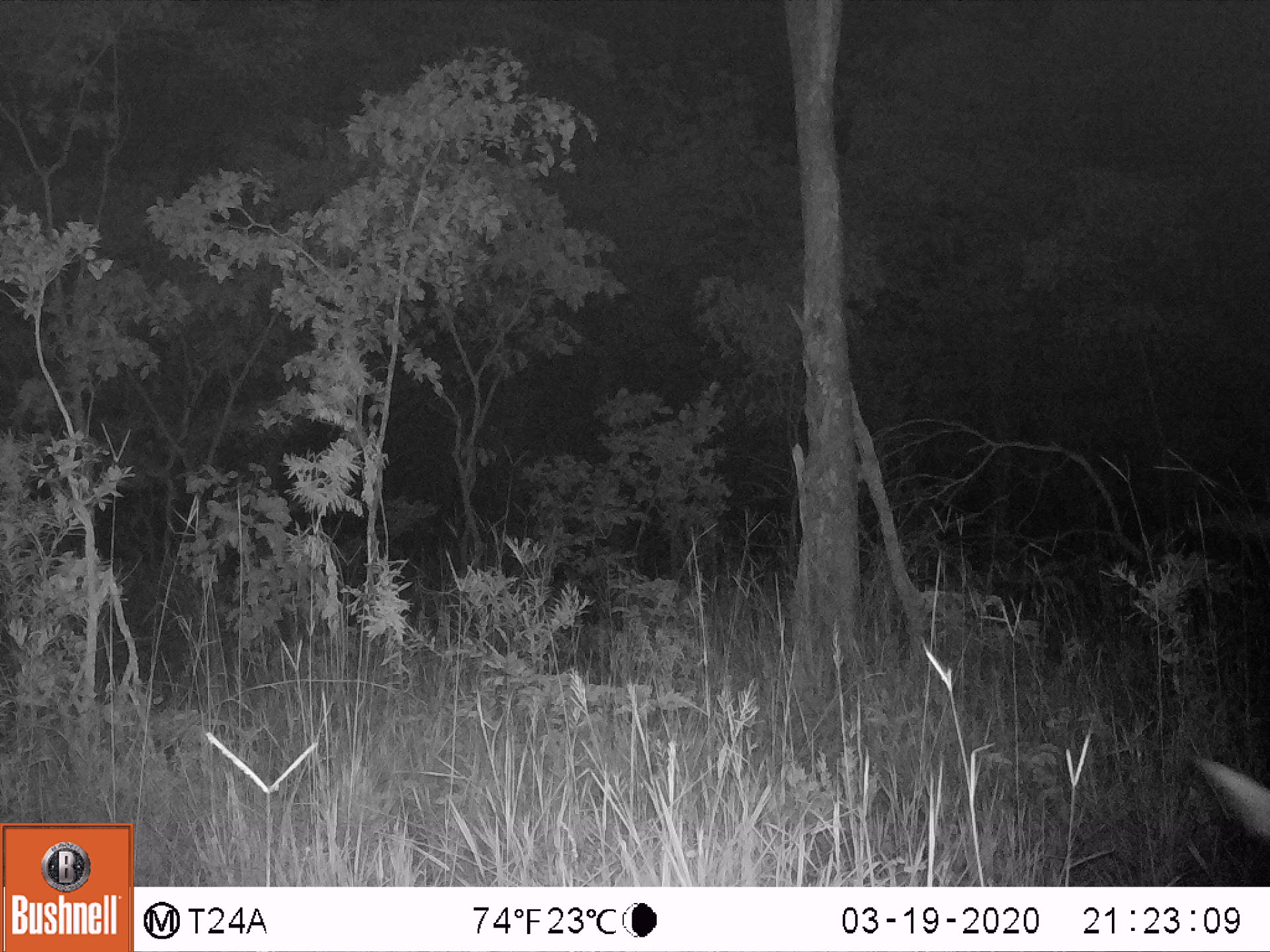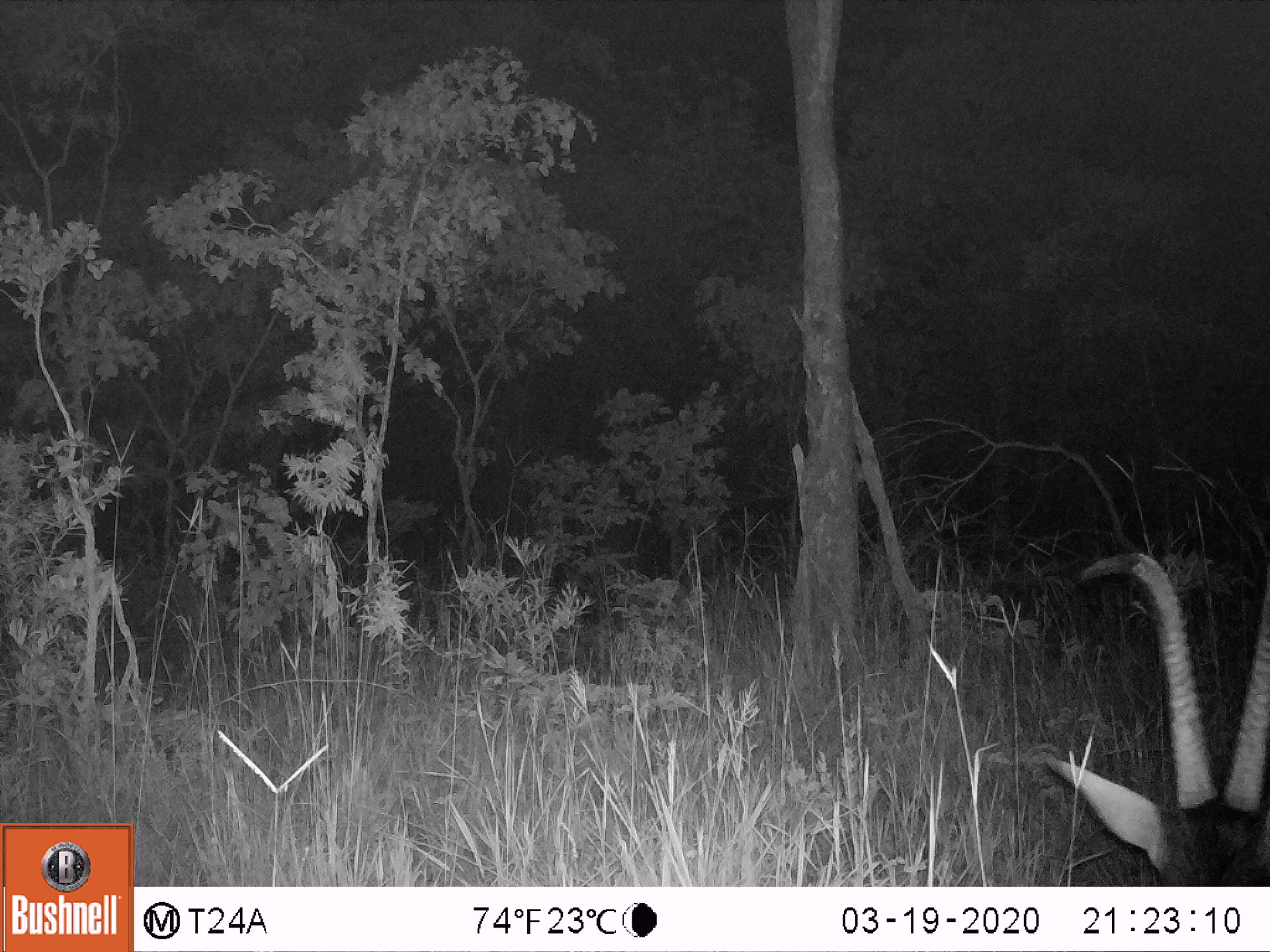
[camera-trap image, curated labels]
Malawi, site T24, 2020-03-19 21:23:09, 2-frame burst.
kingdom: Animalia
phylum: Chordata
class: Mammalia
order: Artiodactyla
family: Bovidae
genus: Hippotragus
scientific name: Hippotragus niger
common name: sable antelope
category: sable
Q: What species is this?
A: Sable (sable antelope) (Hippotragus niger).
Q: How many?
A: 1.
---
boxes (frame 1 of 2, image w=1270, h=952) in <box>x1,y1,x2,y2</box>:
sable: <box>1190,757,1262,840</box>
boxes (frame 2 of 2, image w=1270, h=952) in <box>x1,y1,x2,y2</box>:
sable: <box>1037,543,1262,885</box>